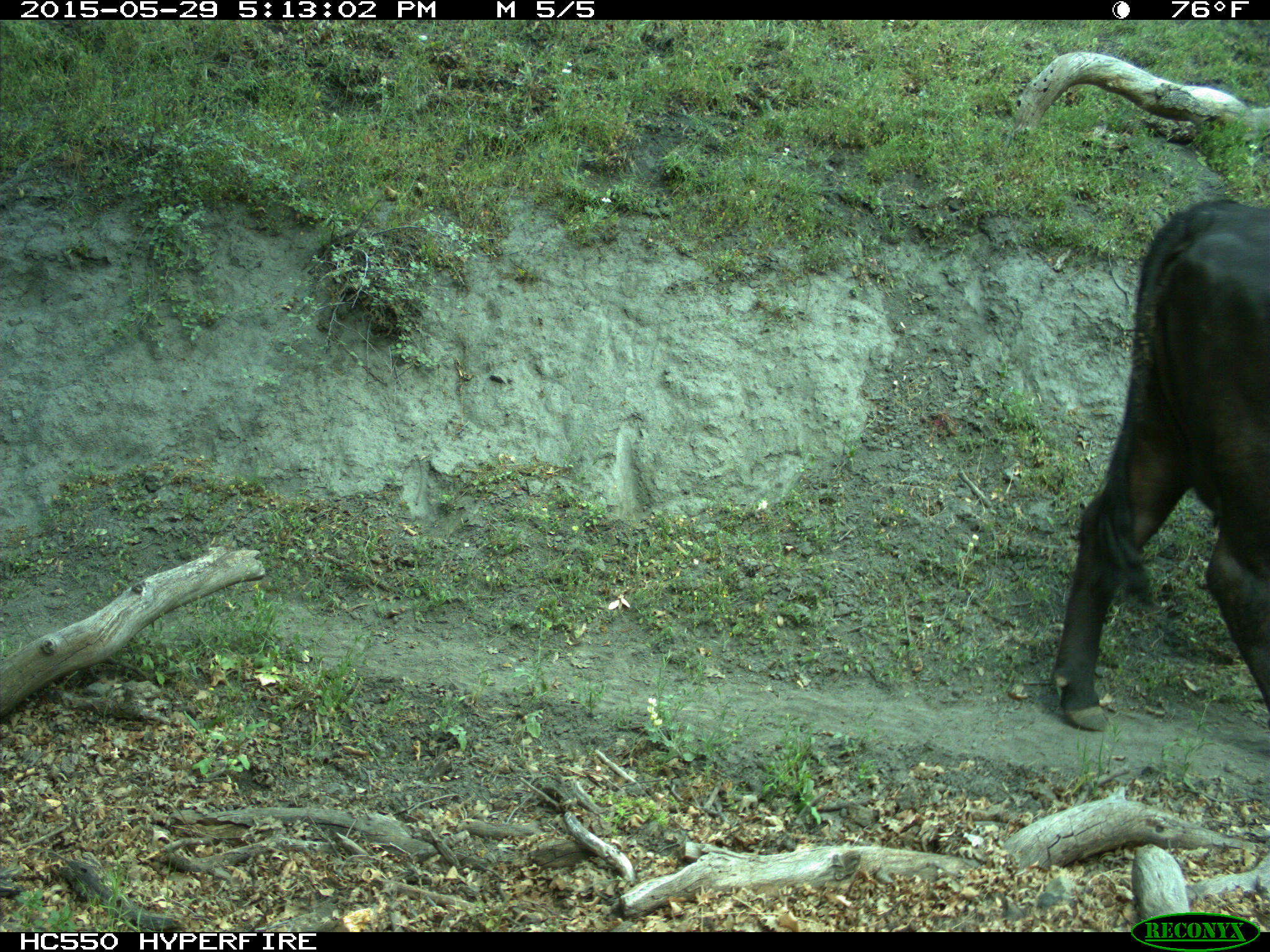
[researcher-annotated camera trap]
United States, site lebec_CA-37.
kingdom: Animalia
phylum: Chordata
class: Mammalia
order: Artiodactyla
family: Bovidae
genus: Bos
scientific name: Bos taurus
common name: domestic cow